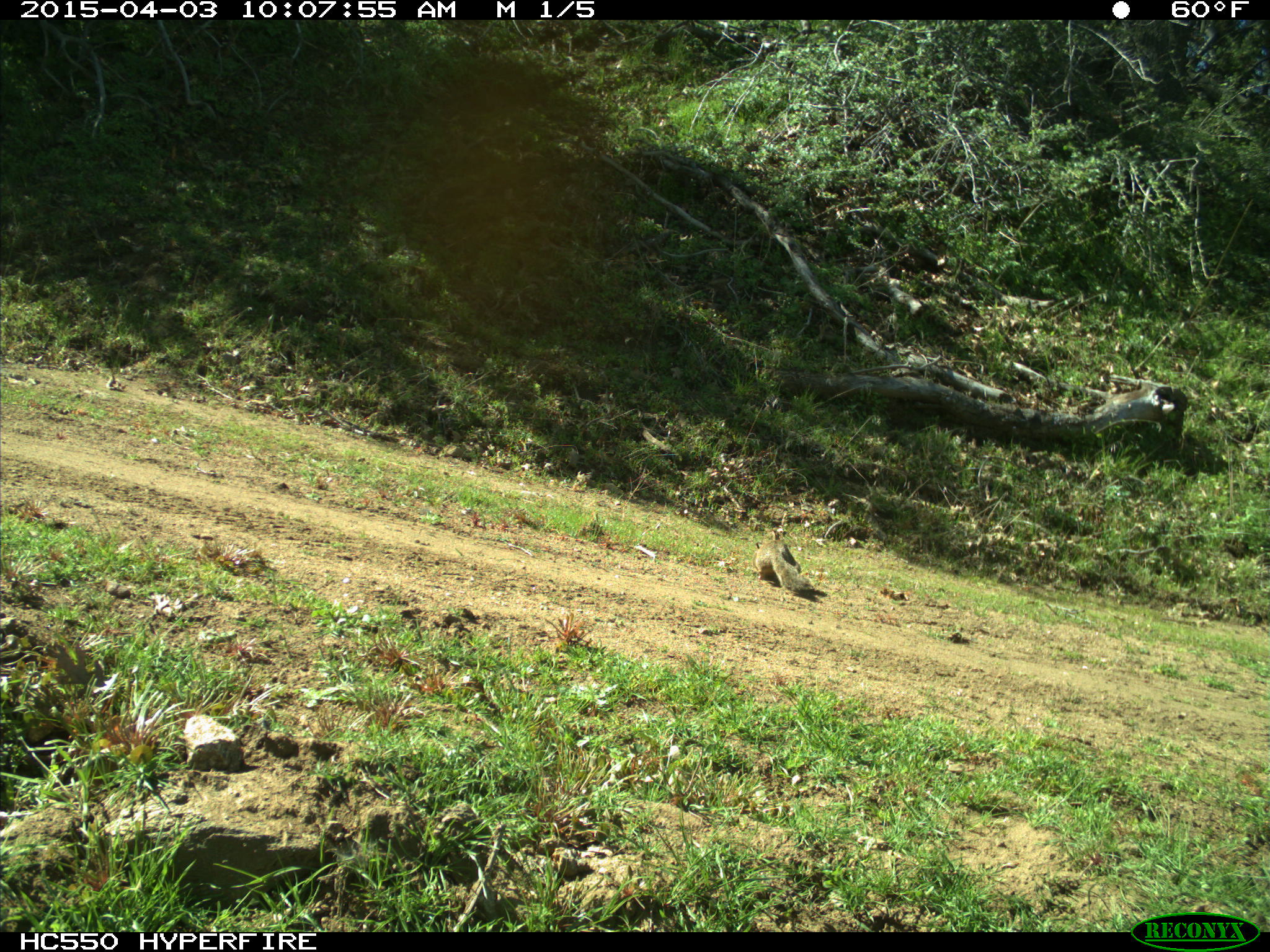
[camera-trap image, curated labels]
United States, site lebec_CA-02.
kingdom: Animalia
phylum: Chordata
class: Mammalia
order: Rodentia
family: Sciuridae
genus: Otospermophilus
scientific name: Otospermophilus beecheyi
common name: california ground squirrel